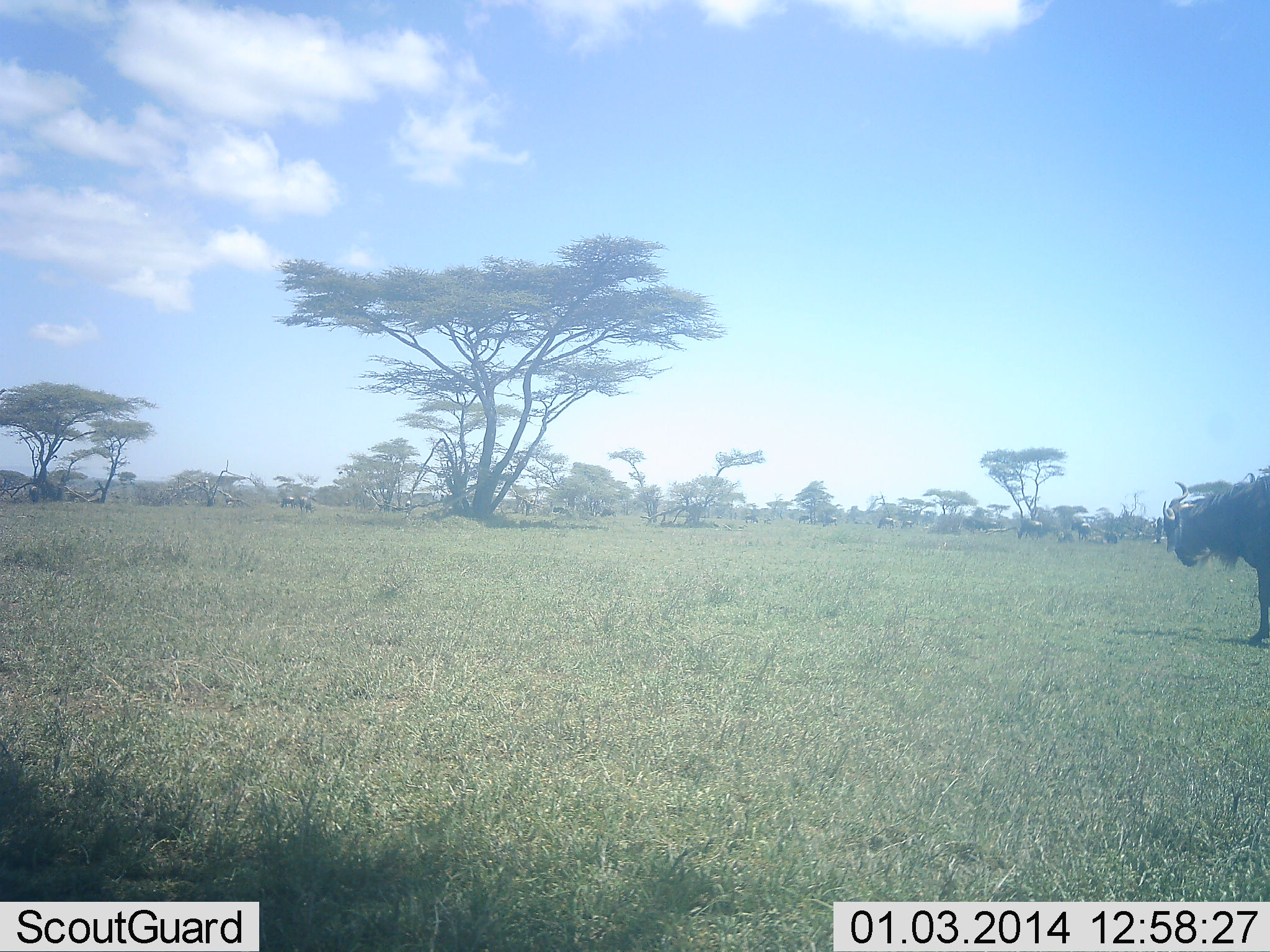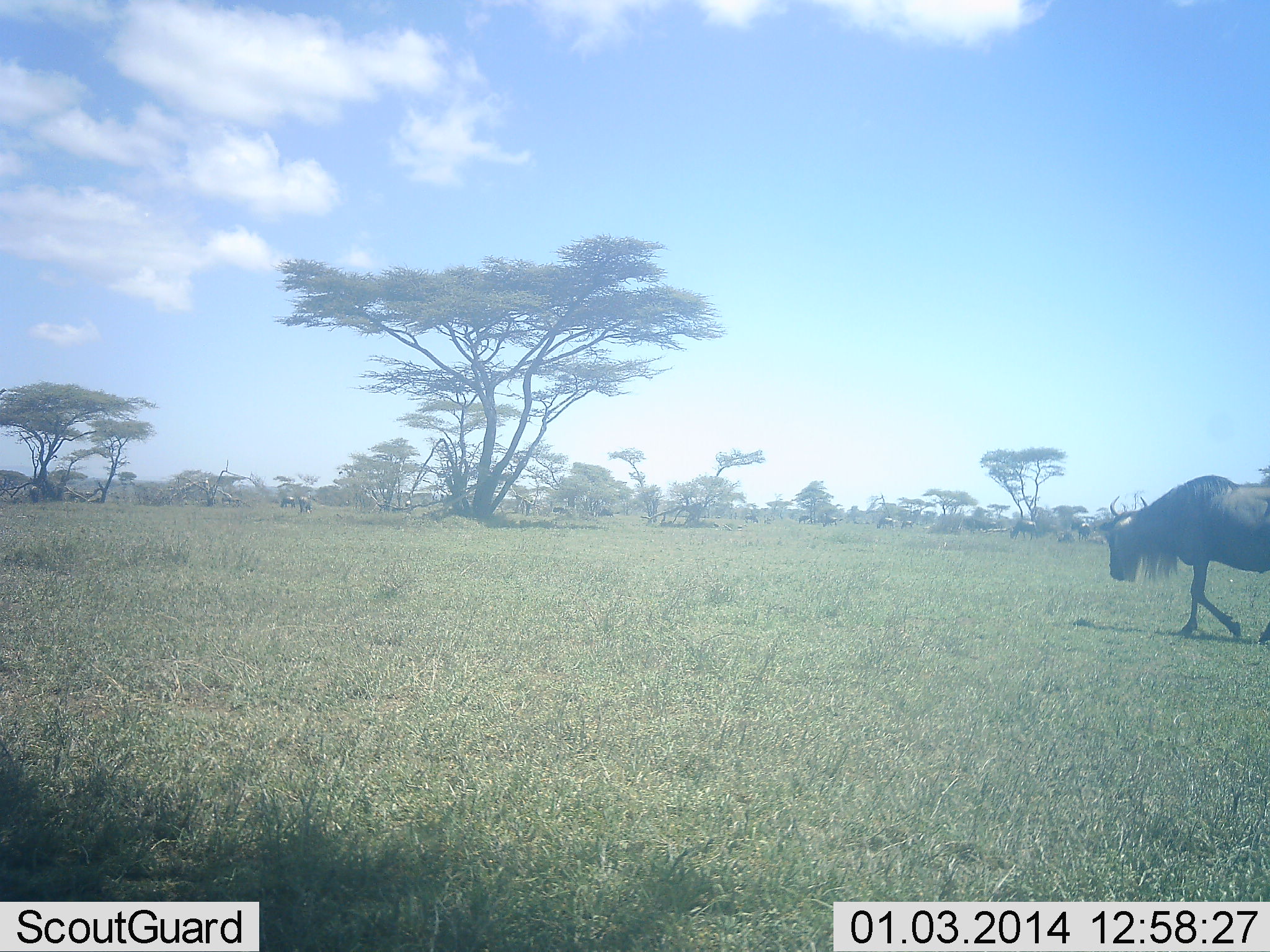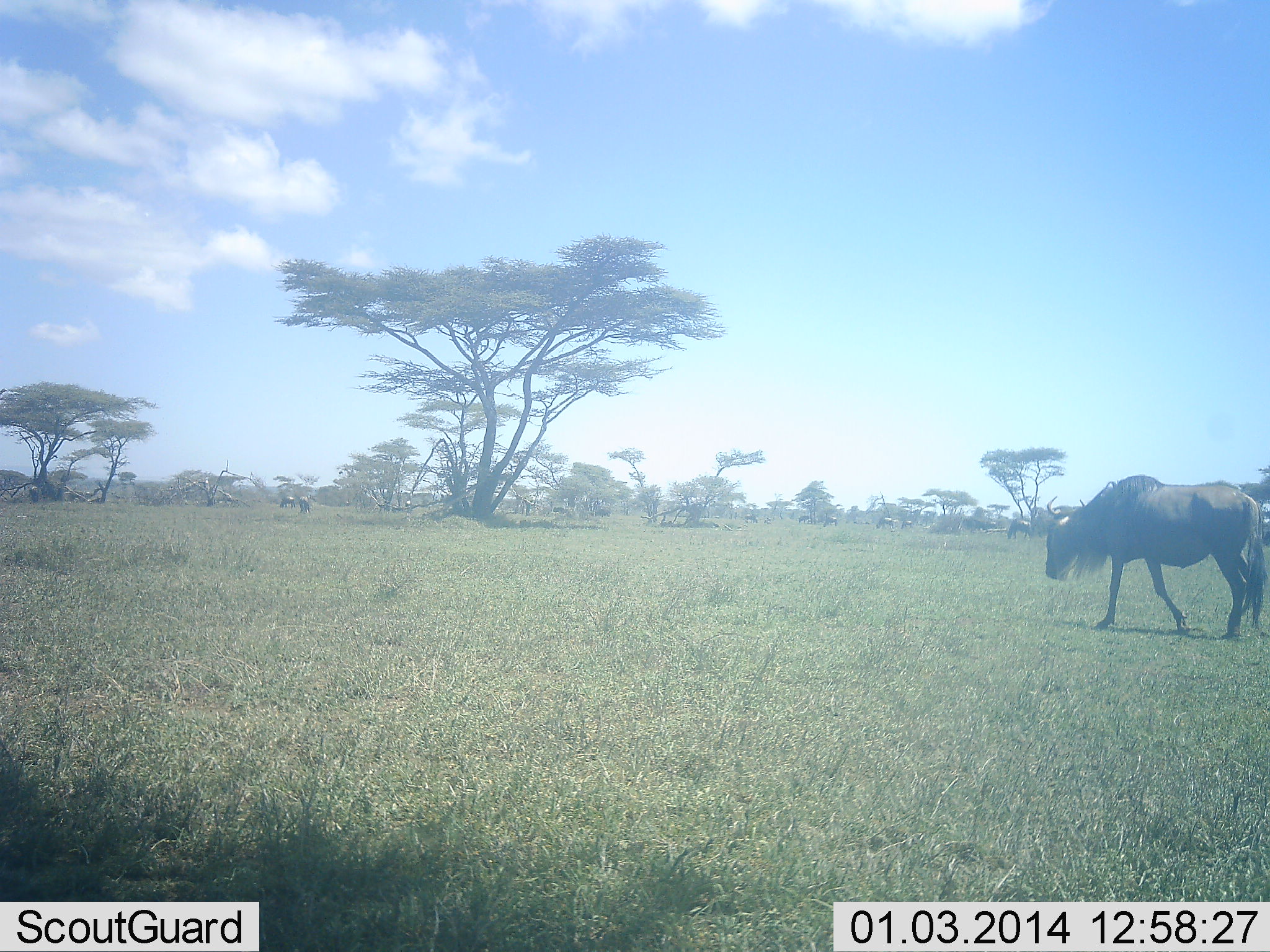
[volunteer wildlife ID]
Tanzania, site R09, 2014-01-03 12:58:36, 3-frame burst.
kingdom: Animalia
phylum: Chordata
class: Mammalia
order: Artiodactyla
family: Bovidae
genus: Connochaetes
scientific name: Connochaetes taurinus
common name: blue wildebeest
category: wildebeest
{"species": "wildebeest (blue wildebeest) (Connochaetes taurinus)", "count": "7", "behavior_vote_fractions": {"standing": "30%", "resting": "0%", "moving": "90%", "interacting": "0%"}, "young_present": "0%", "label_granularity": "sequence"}